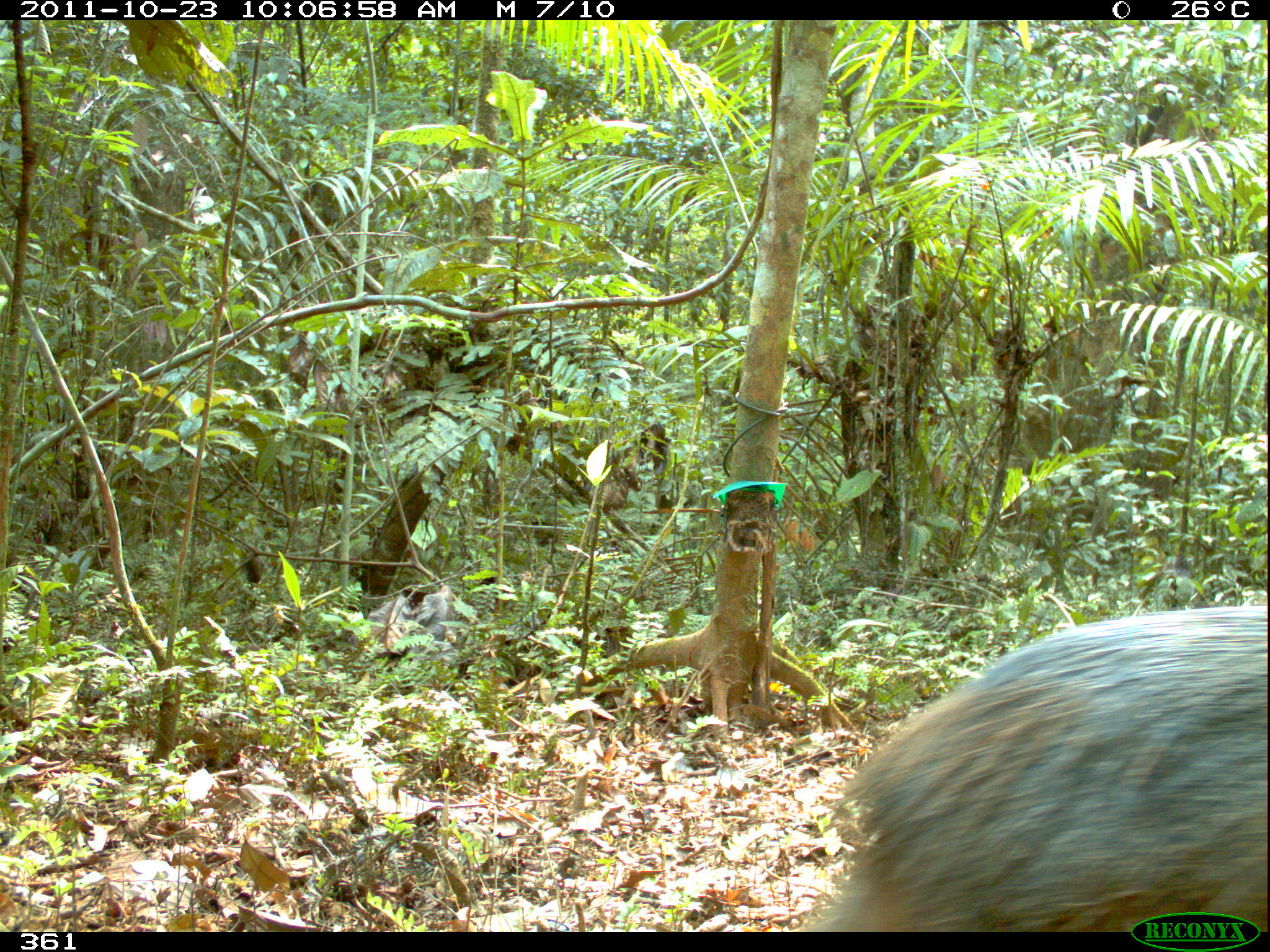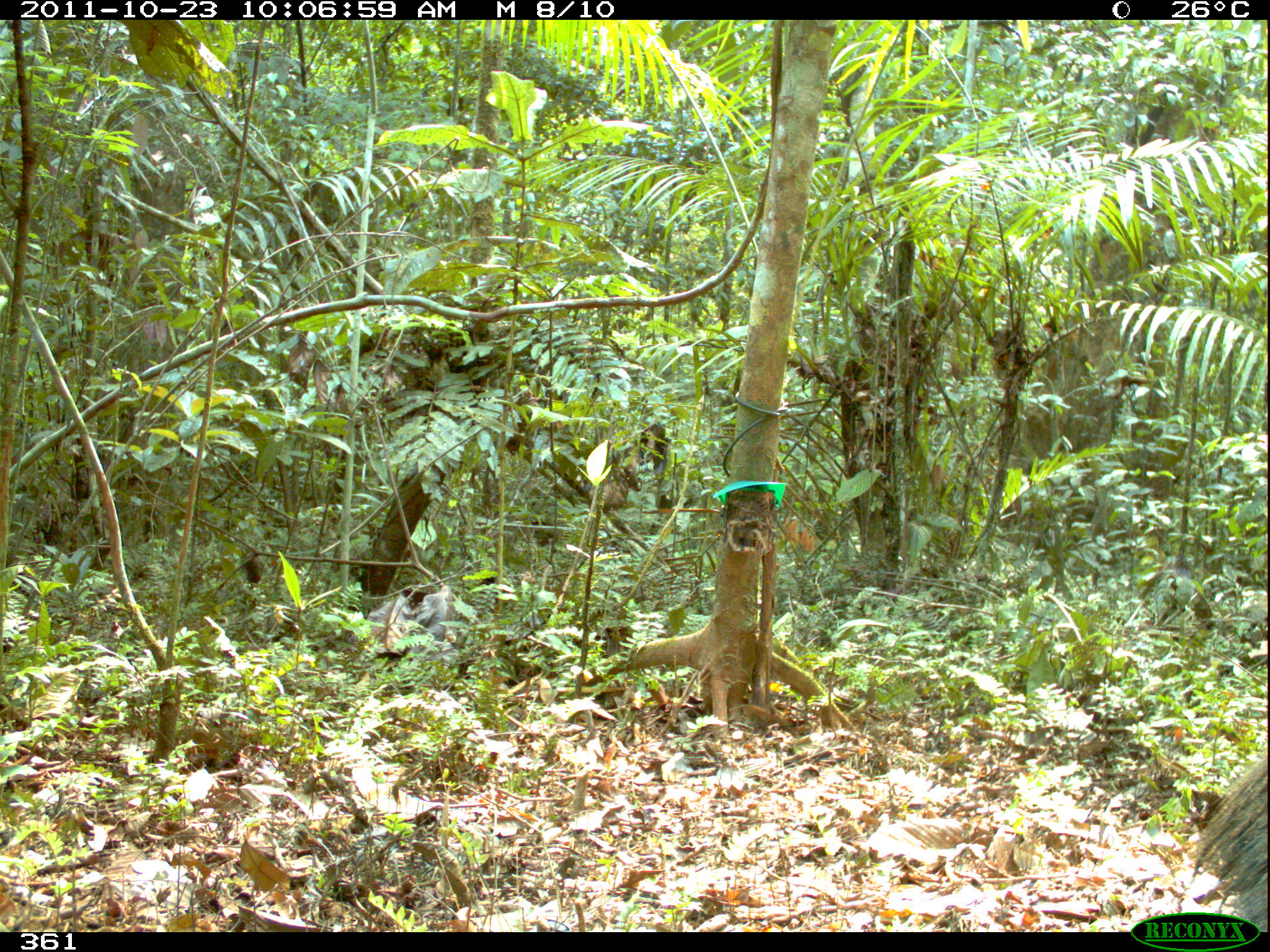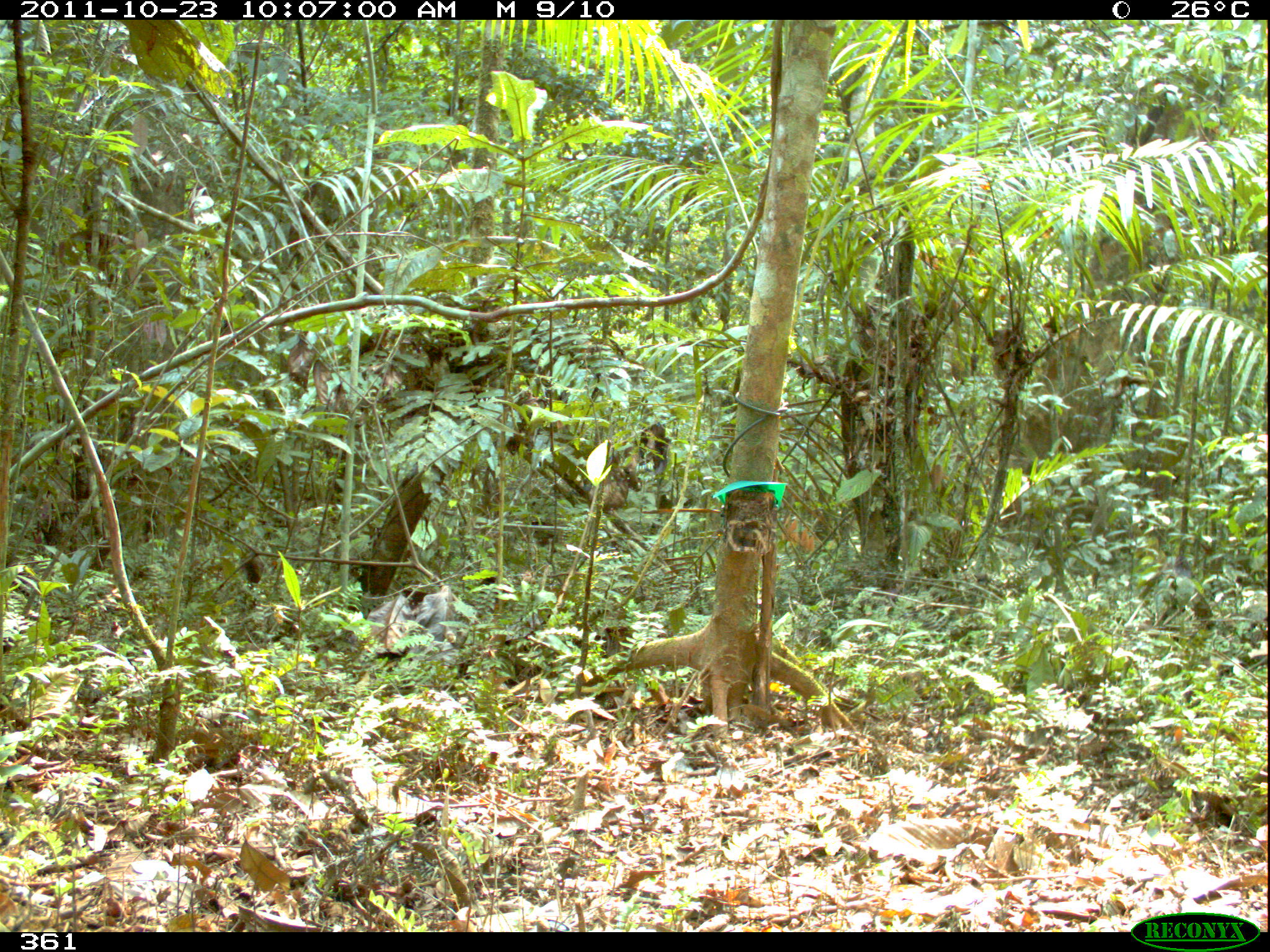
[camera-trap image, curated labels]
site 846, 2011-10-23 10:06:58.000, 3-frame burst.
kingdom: Animalia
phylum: Chordata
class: Mammalia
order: Artiodactyla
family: Tayassuidae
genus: Pecari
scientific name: Pecari tajacu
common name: collared peccary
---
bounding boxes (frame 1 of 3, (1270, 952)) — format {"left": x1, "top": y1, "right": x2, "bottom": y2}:
pecari tajacu: {"left": 811, "top": 602, "right": 1265, "bottom": 931}